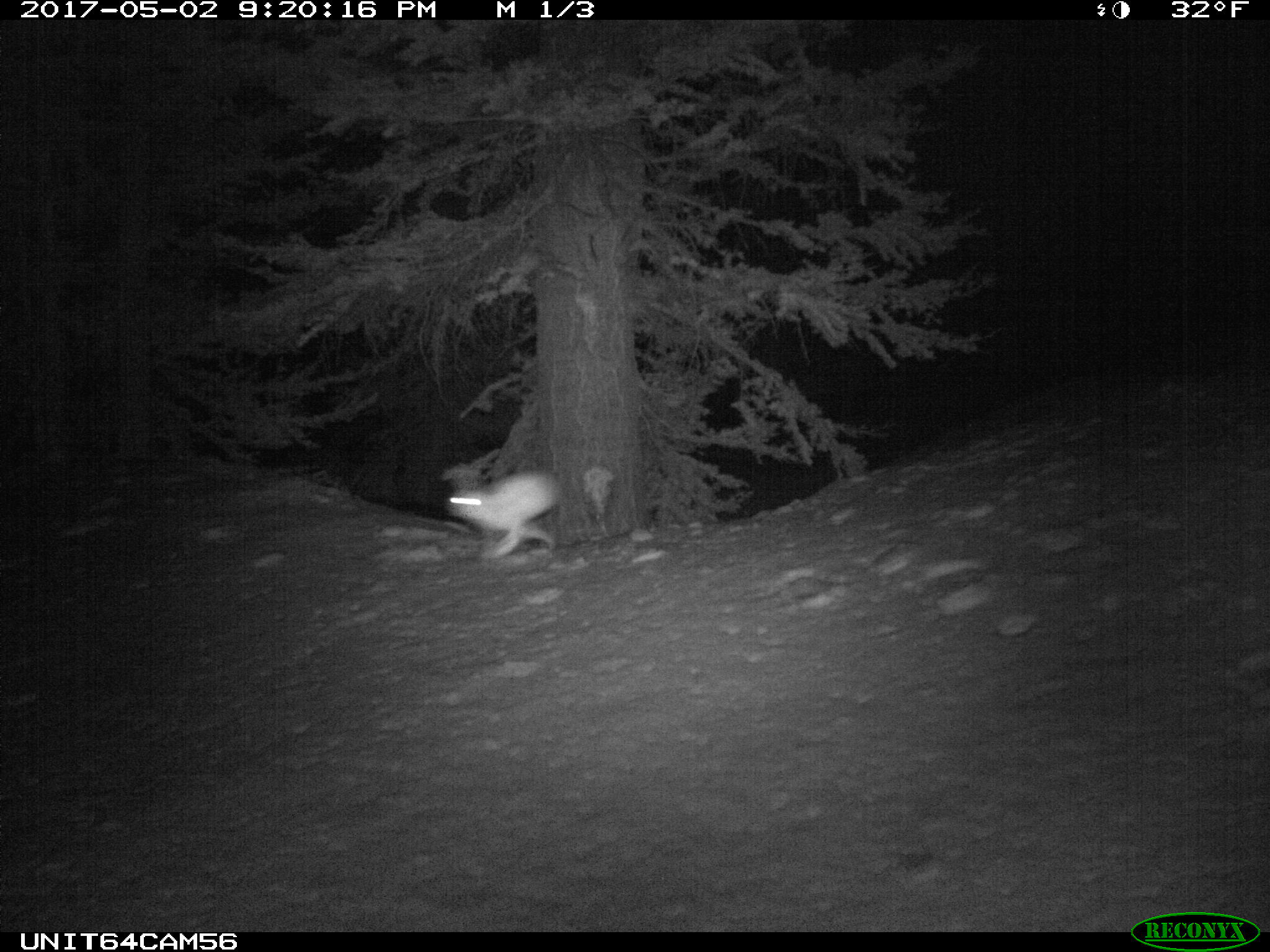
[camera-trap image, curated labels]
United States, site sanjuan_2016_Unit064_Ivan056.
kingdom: Animalia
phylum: Chordata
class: Mammalia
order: Lagomorpha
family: Leporidae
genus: Lepus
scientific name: Lepus americanus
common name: snowshoe hare